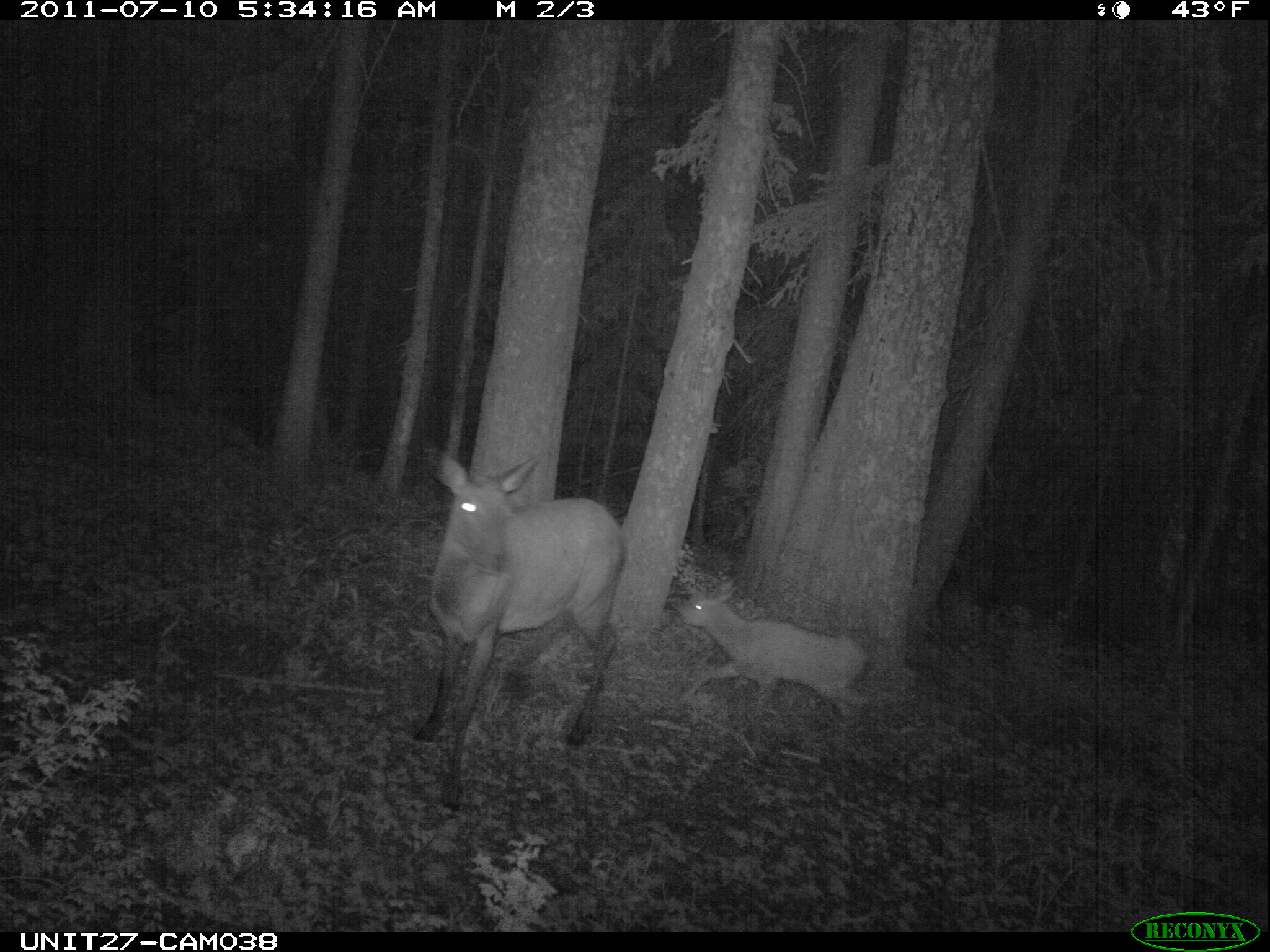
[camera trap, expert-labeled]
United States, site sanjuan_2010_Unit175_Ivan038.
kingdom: Animalia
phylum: Chordata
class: Mammalia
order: Artiodactyla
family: Cervidae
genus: Cervus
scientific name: Cervus elaphus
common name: red deer